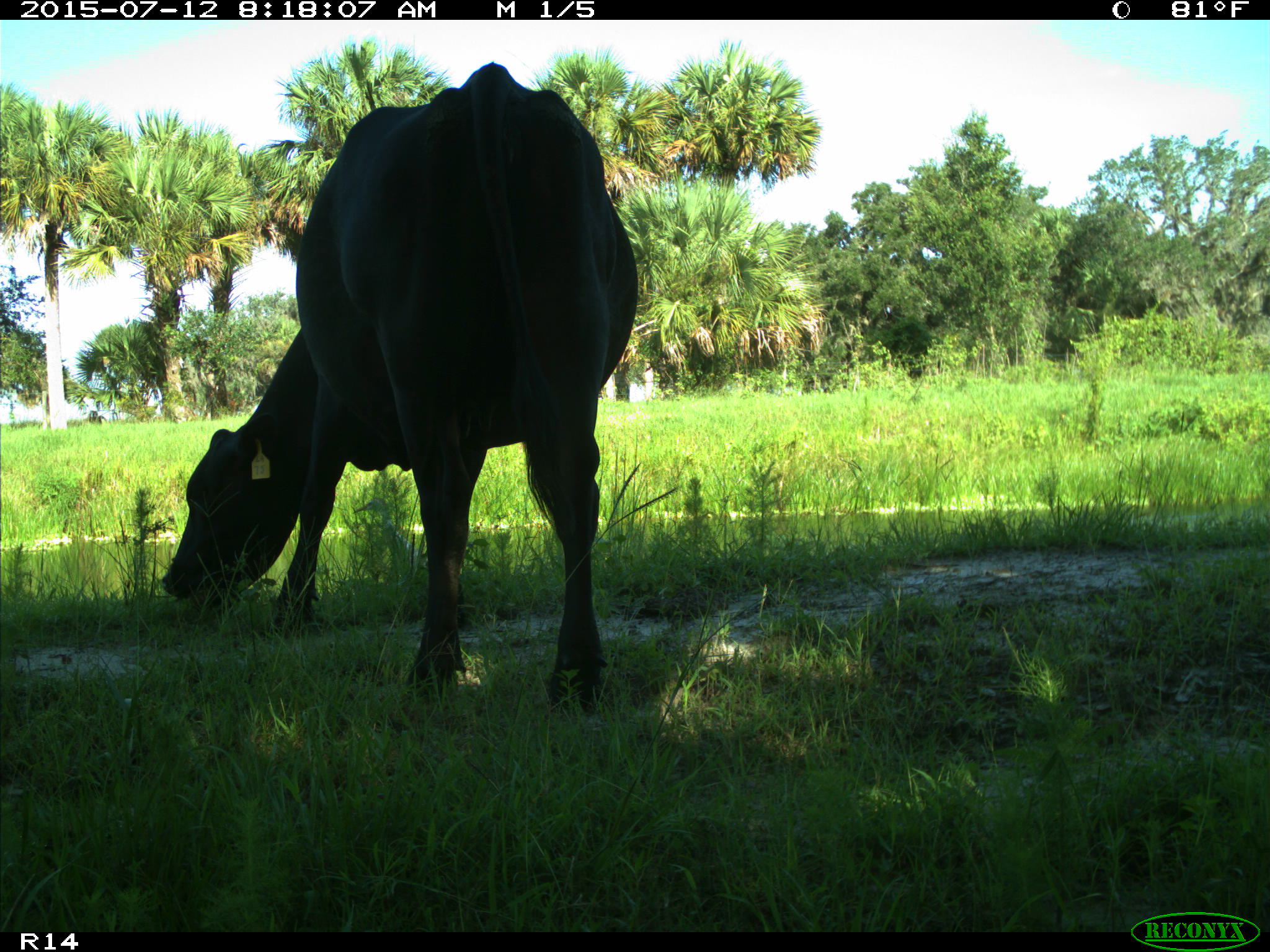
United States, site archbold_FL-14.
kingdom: Animalia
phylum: Chordata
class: Mammalia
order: Artiodactyla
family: Bovidae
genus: Bos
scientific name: Bos taurus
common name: domestic cow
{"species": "Bos taurus (domestic cow)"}